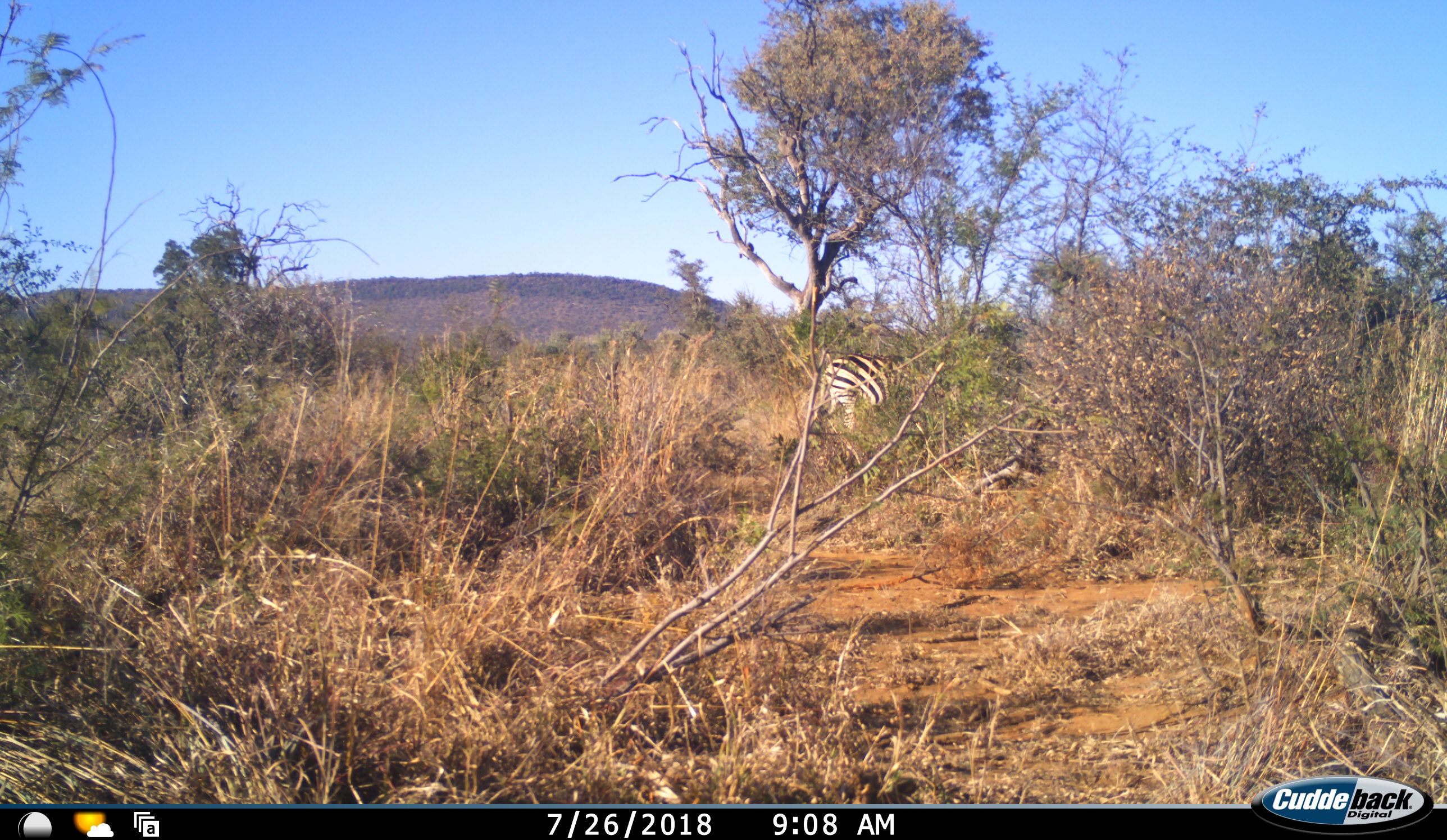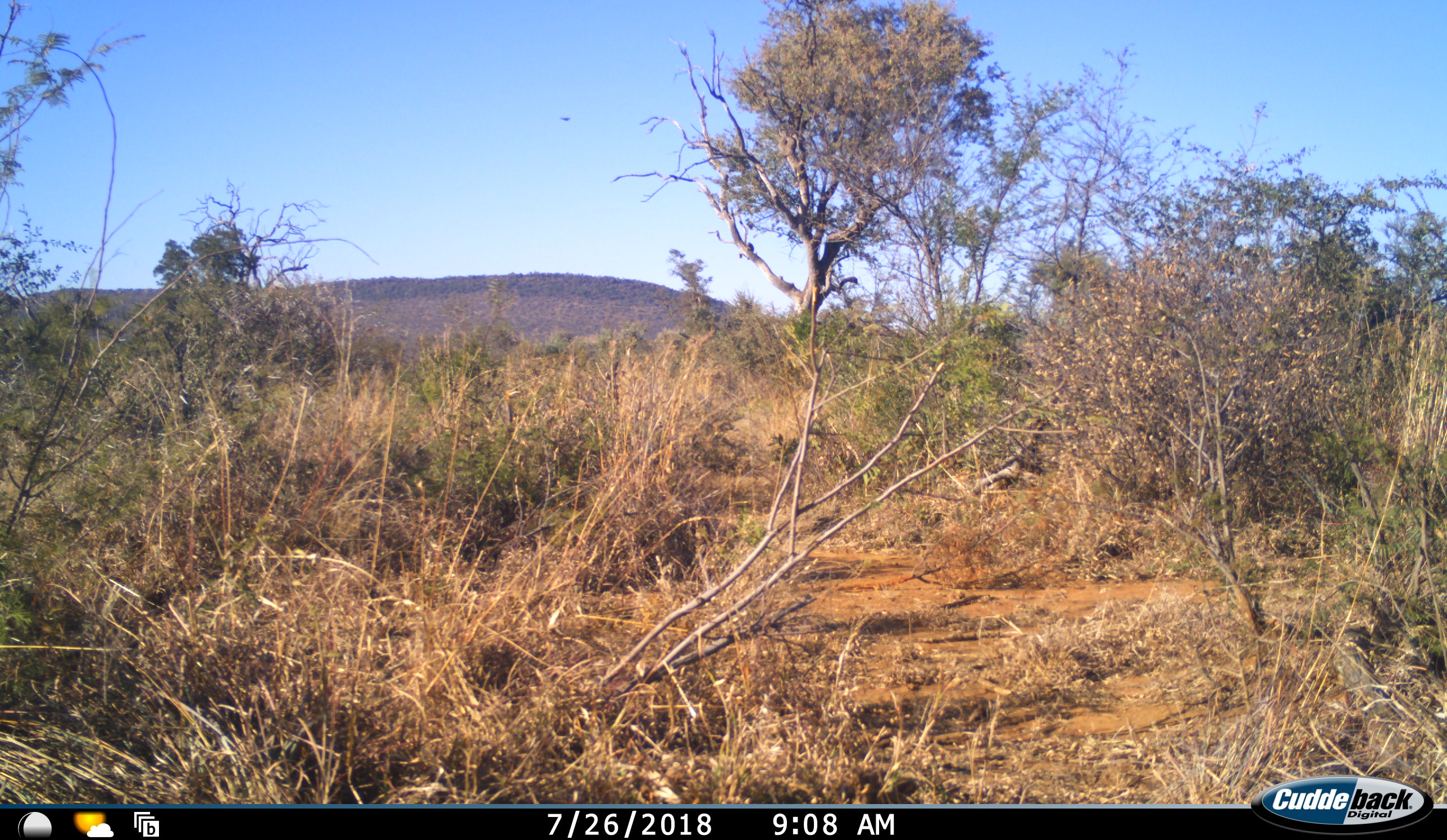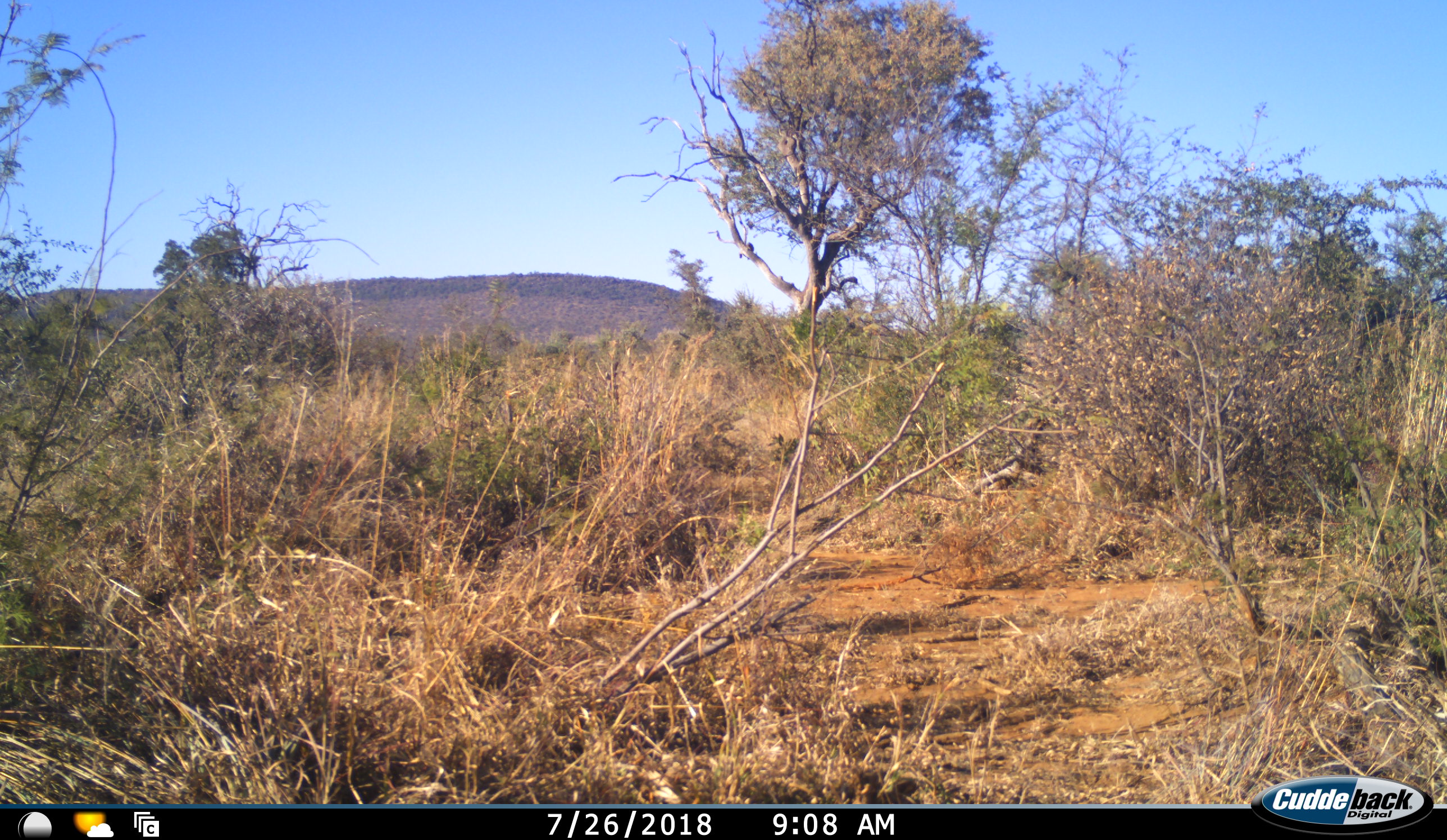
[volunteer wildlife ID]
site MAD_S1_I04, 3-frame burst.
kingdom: Animalia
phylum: Chordata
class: Mammalia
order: Perissodactyla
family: Equidae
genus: Equus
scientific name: Equus quagga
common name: plains zebra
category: zebraplains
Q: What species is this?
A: Zebraplains (plains zebra) (Equus quagga).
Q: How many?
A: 1.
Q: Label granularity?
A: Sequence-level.